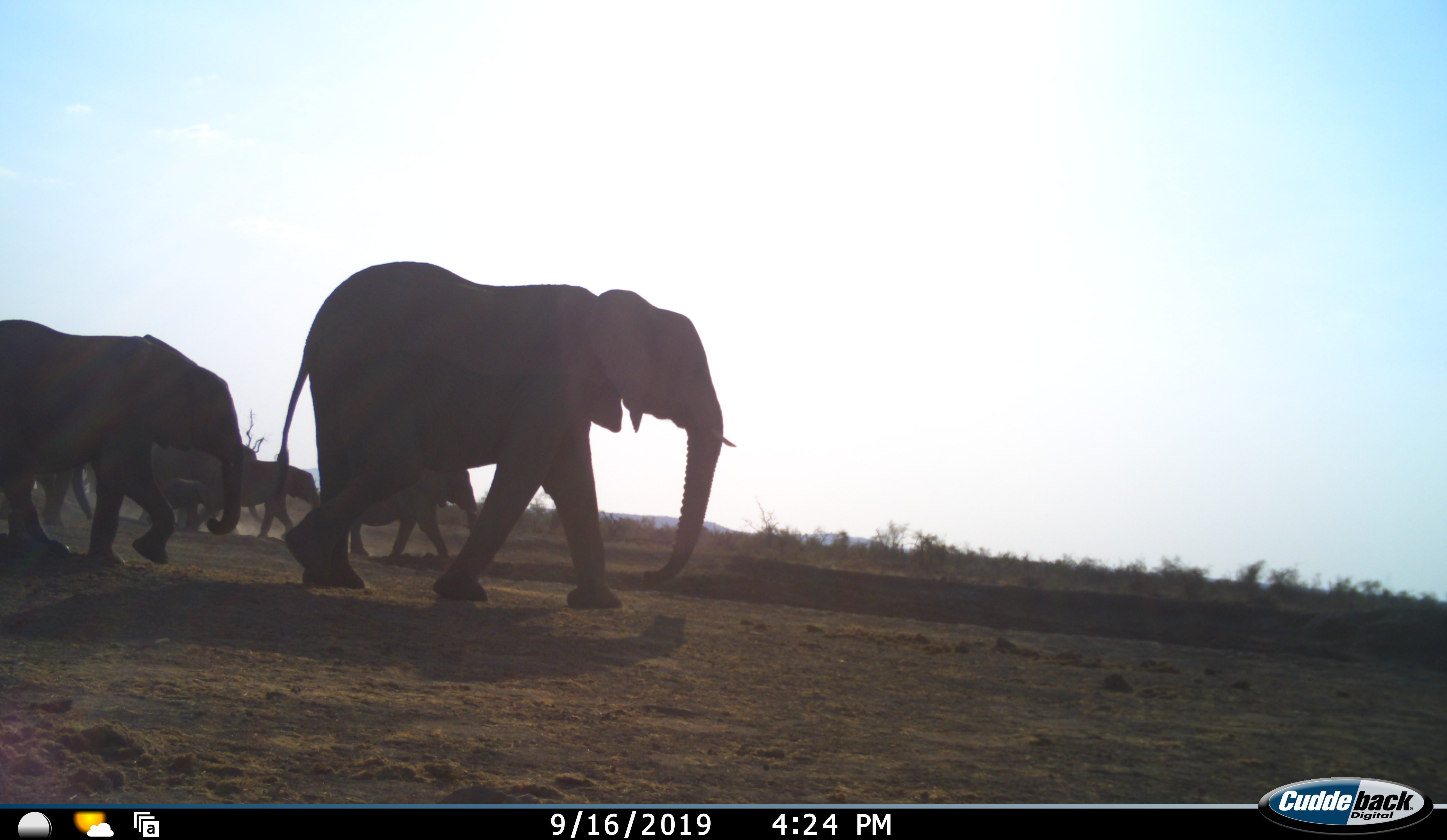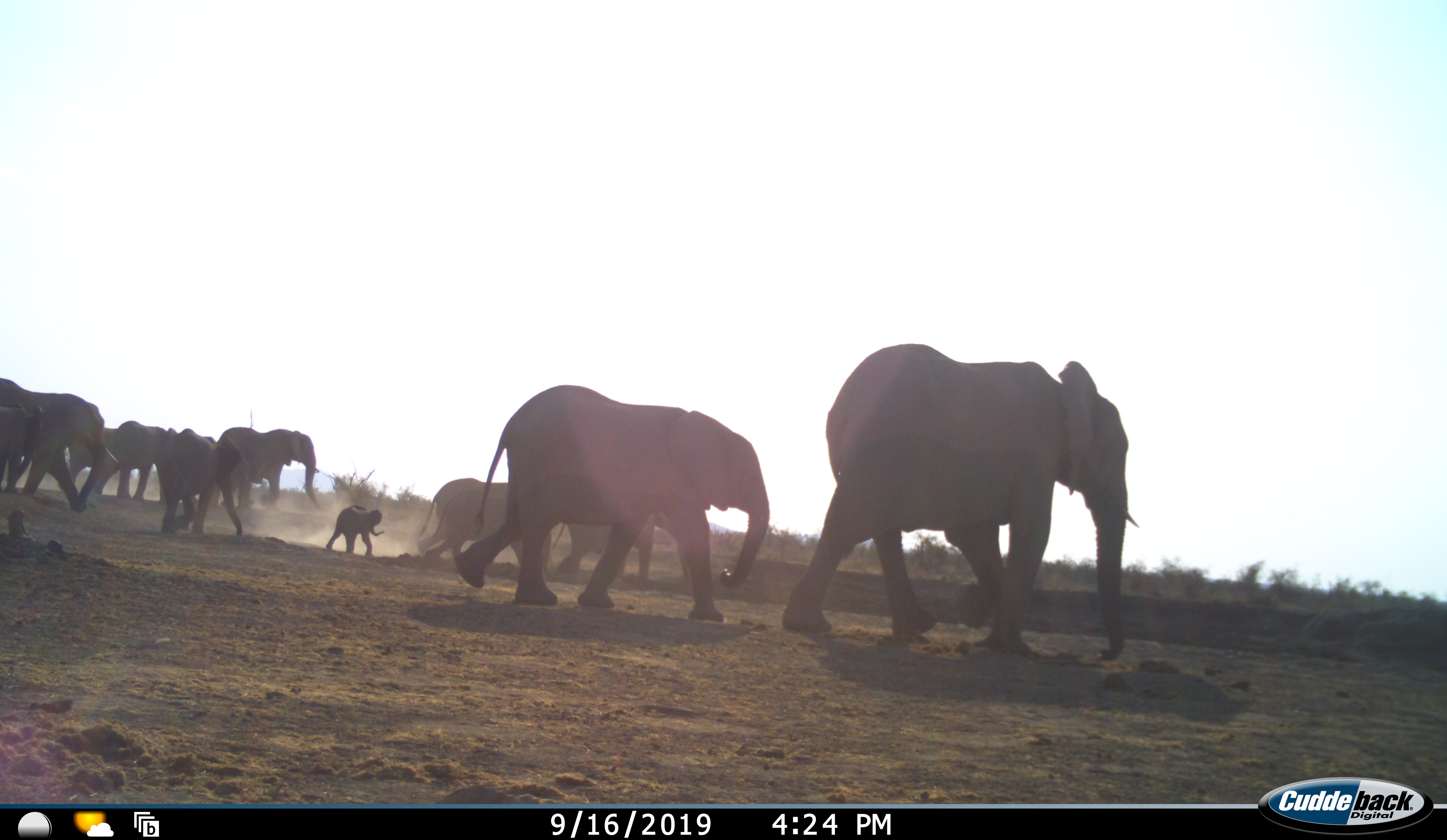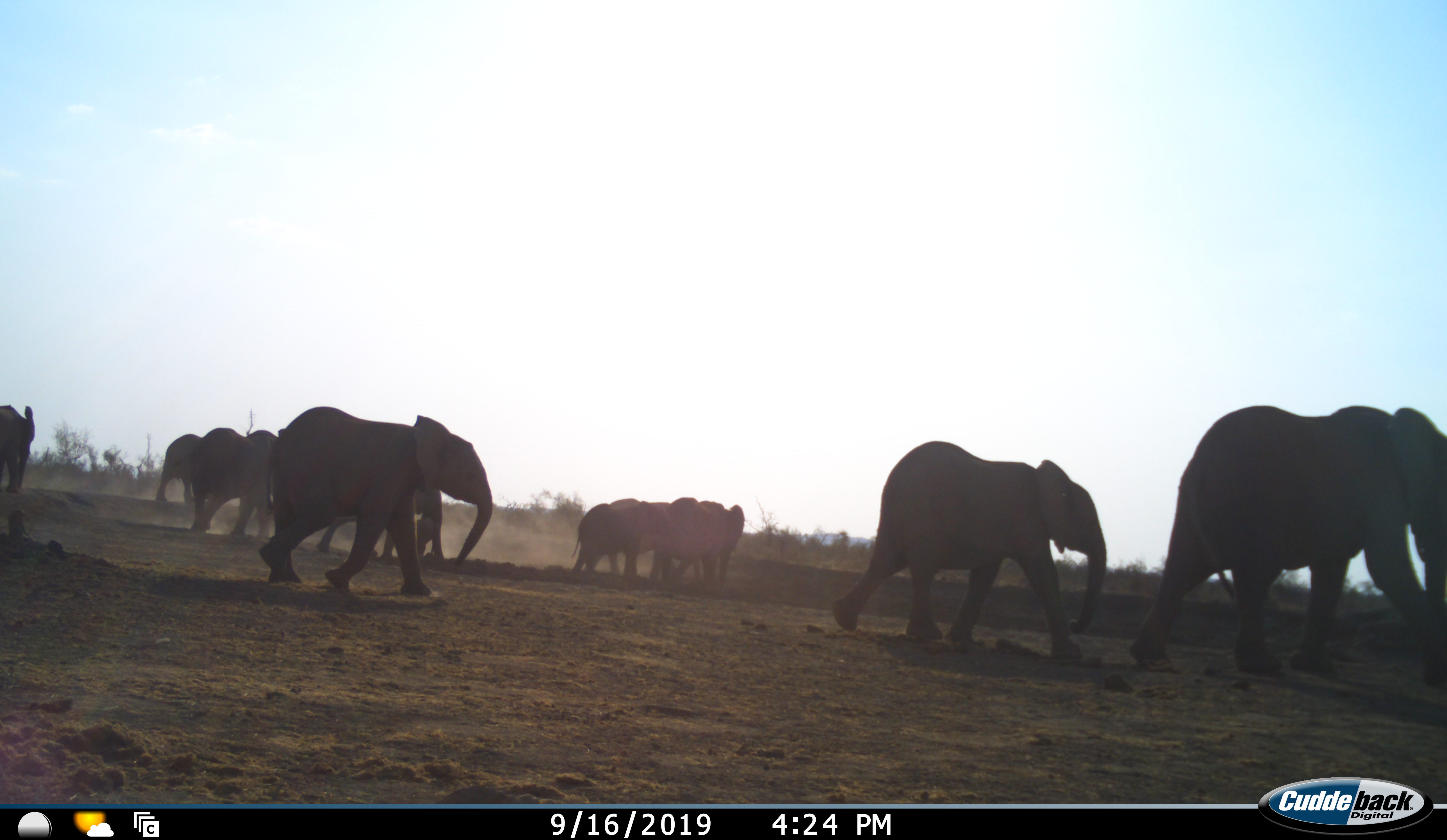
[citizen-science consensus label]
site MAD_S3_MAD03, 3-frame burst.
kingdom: Animalia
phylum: Chordata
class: Mammalia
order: Proboscidea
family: Elephantidae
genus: Loxodonta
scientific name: Loxodonta africana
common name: african bush elephant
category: elephant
Elephant (african bush elephant) (Loxodonta africana), count 11-50. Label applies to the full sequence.